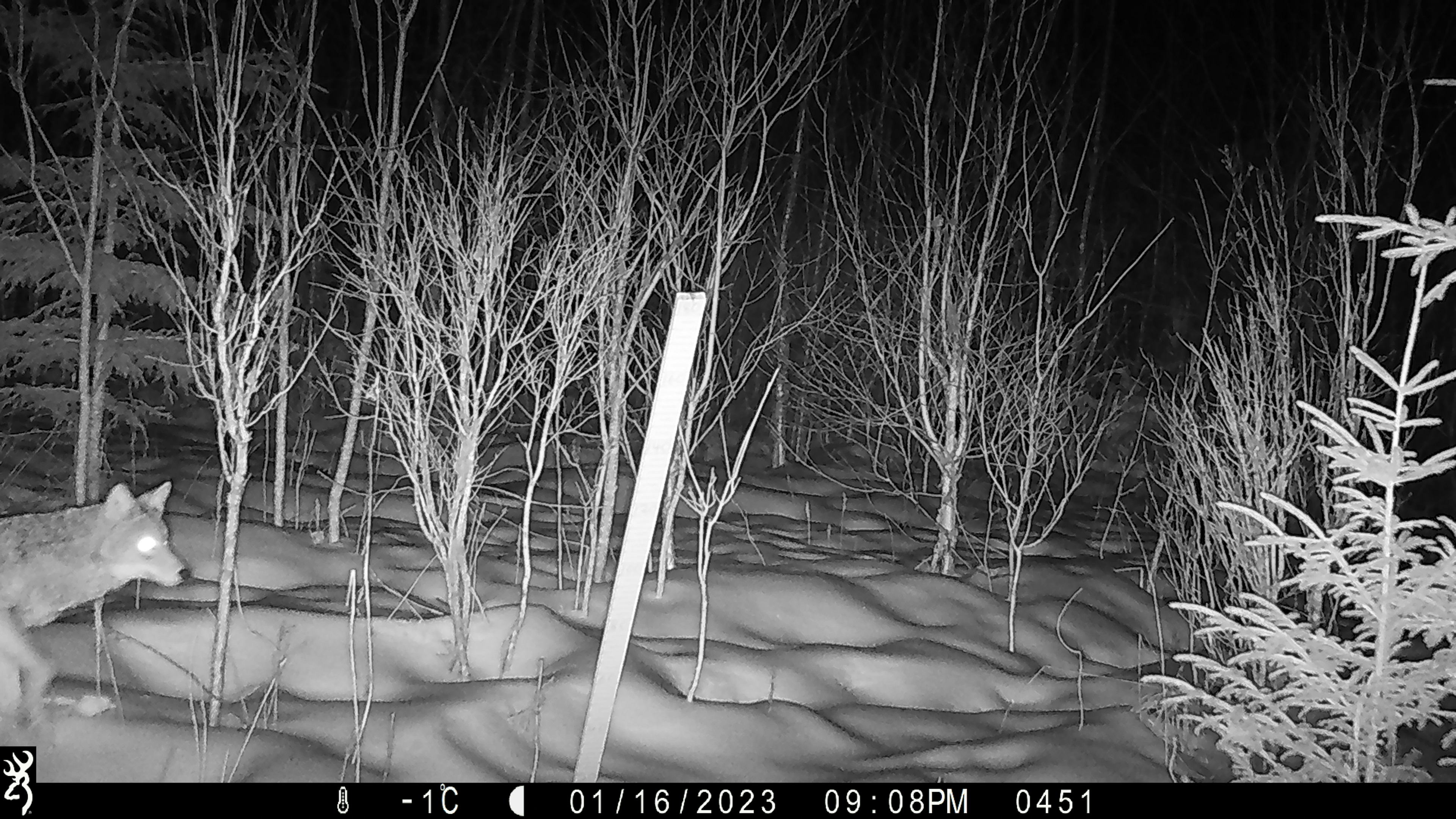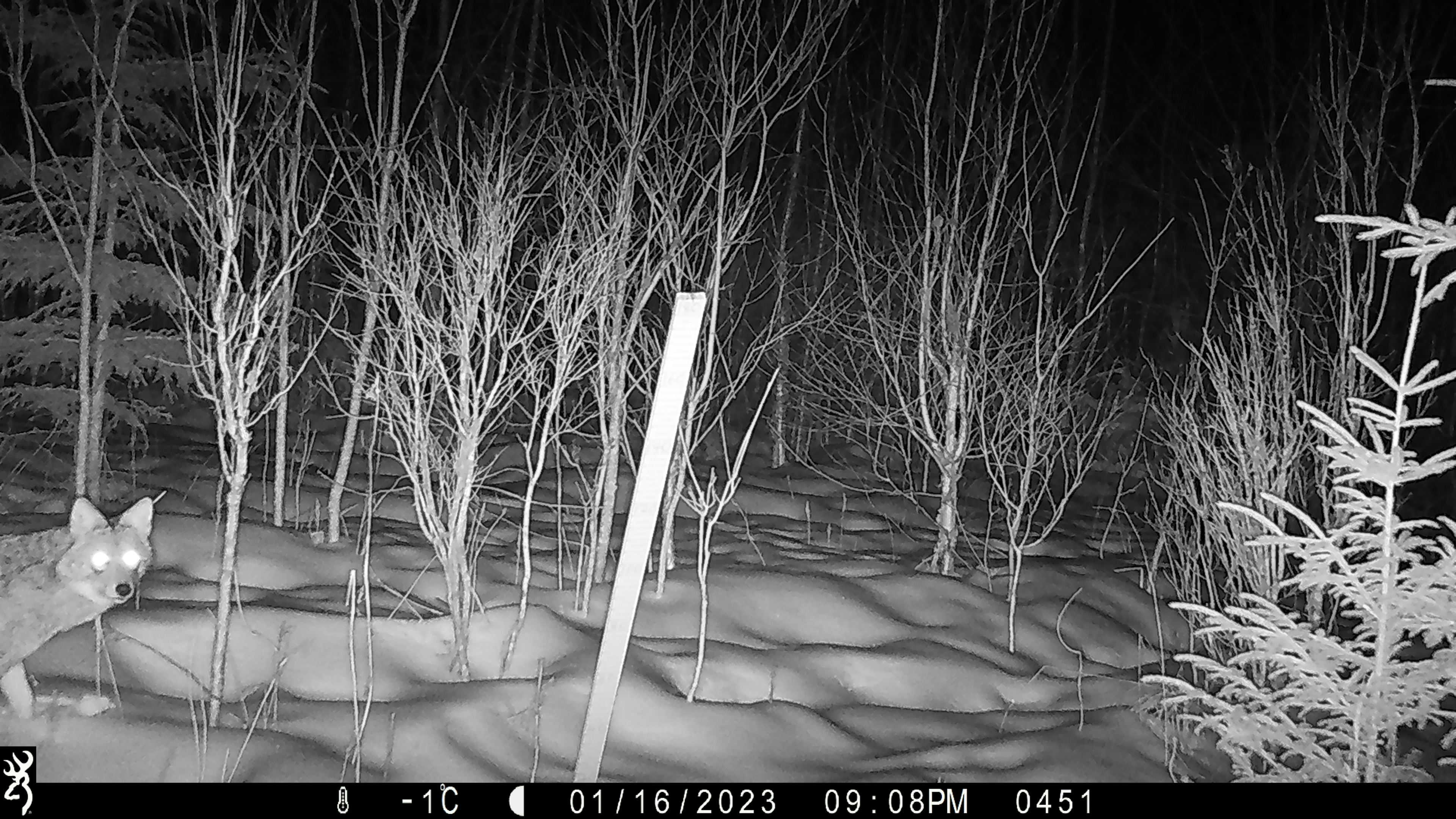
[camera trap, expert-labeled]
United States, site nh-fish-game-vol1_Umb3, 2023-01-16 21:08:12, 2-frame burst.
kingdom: Animalia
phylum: Chordata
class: Mammalia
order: Carnivora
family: Canidae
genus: Canis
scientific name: Canis latrans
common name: coyote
Coyote (Canis latrans).